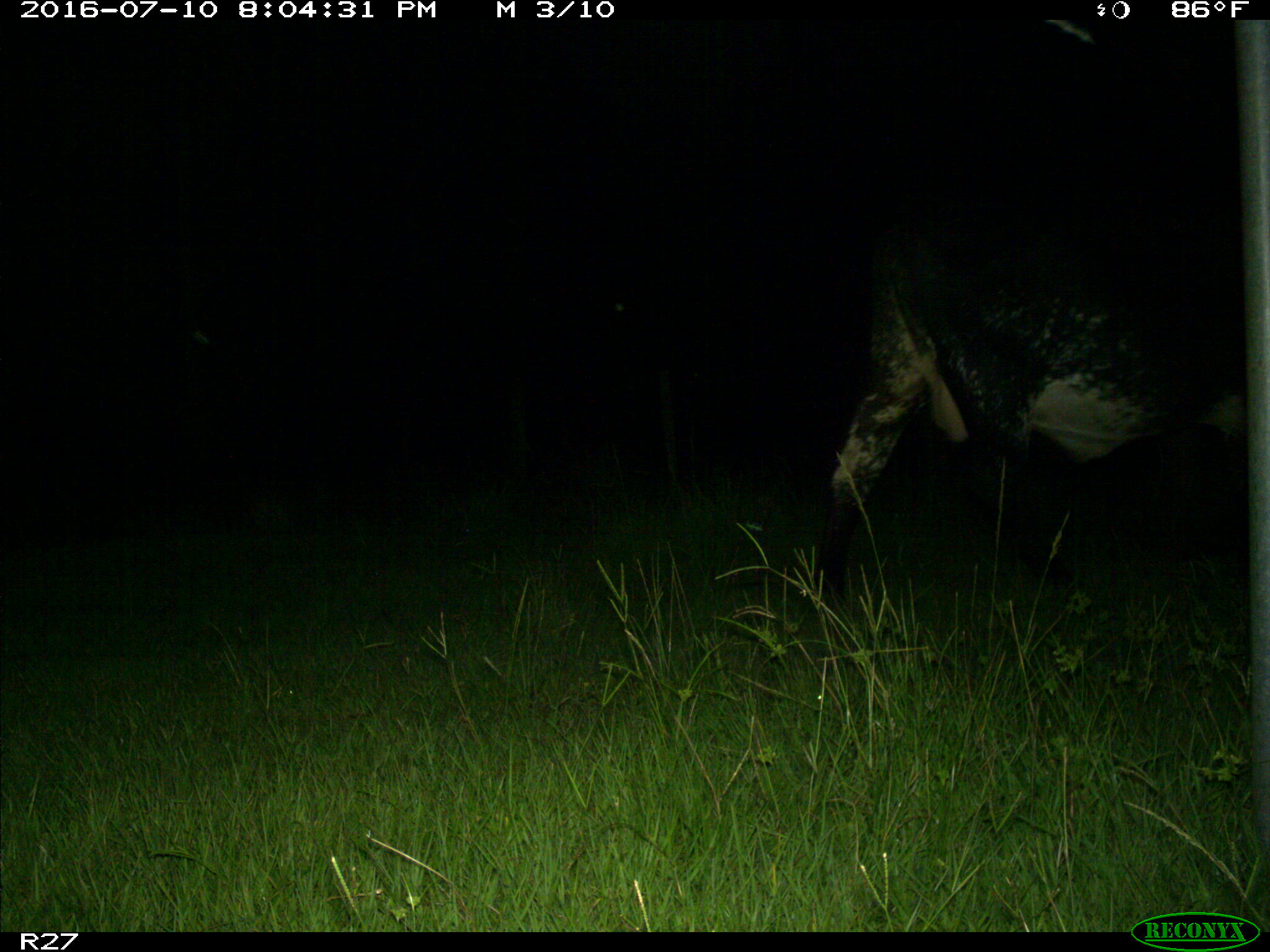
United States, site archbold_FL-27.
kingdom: Animalia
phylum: Chordata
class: Mammalia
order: Artiodactyla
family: Bovidae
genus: Bos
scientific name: Bos taurus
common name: domestic cow